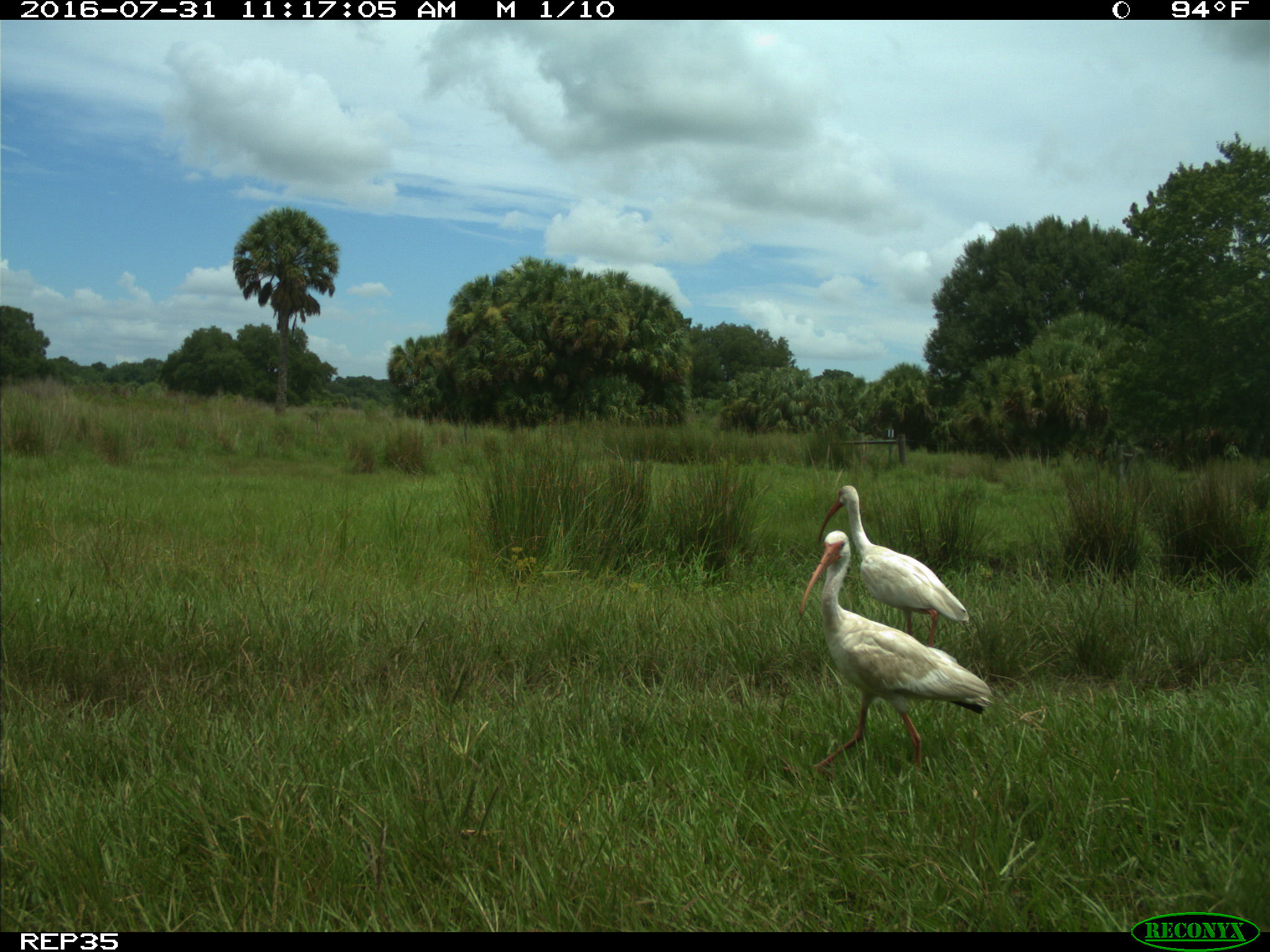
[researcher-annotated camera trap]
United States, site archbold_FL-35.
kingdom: Animalia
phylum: Chordata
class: Aves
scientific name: Aves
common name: birds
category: unidentified bird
Unidentified bird (birds) (Aves).